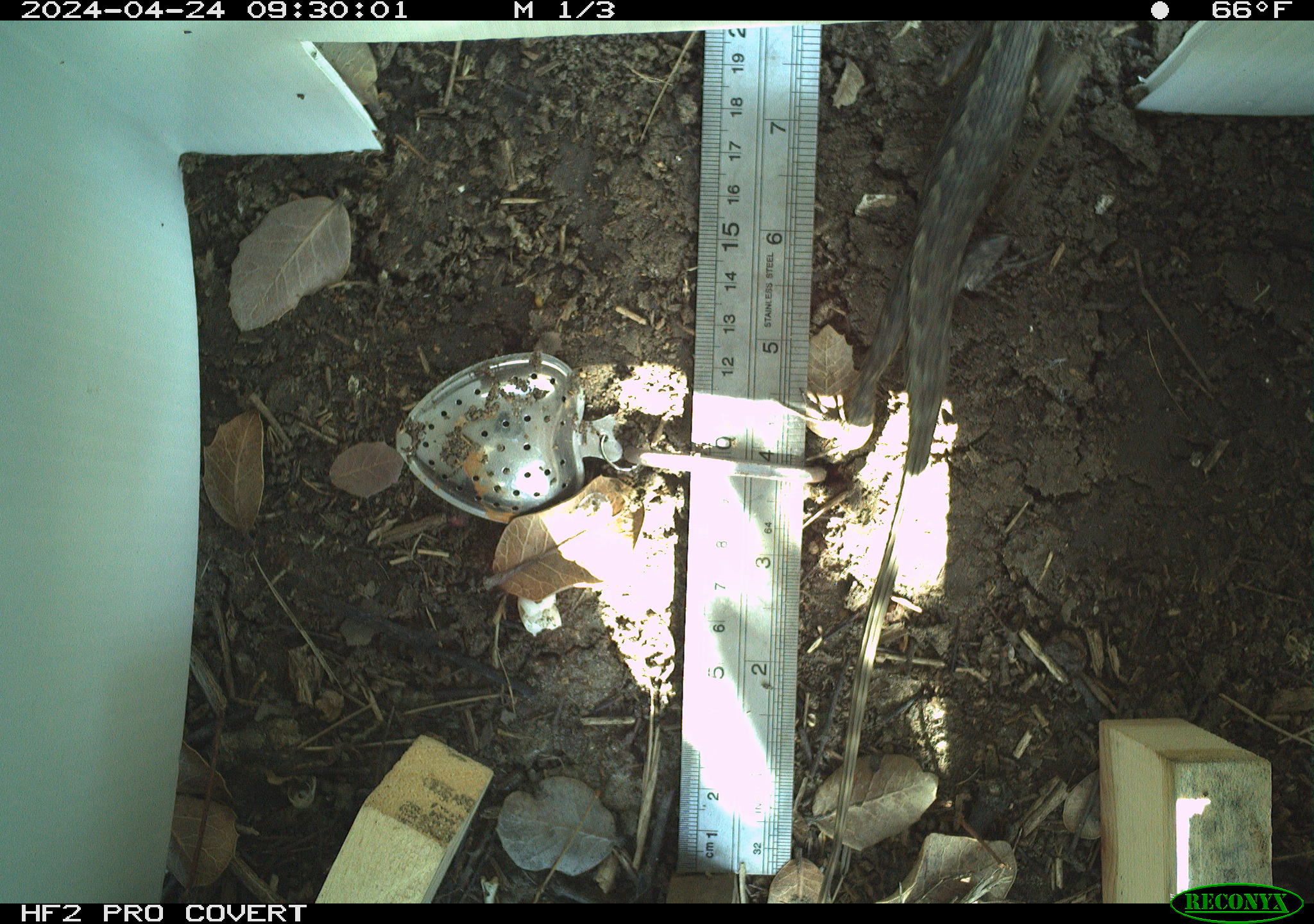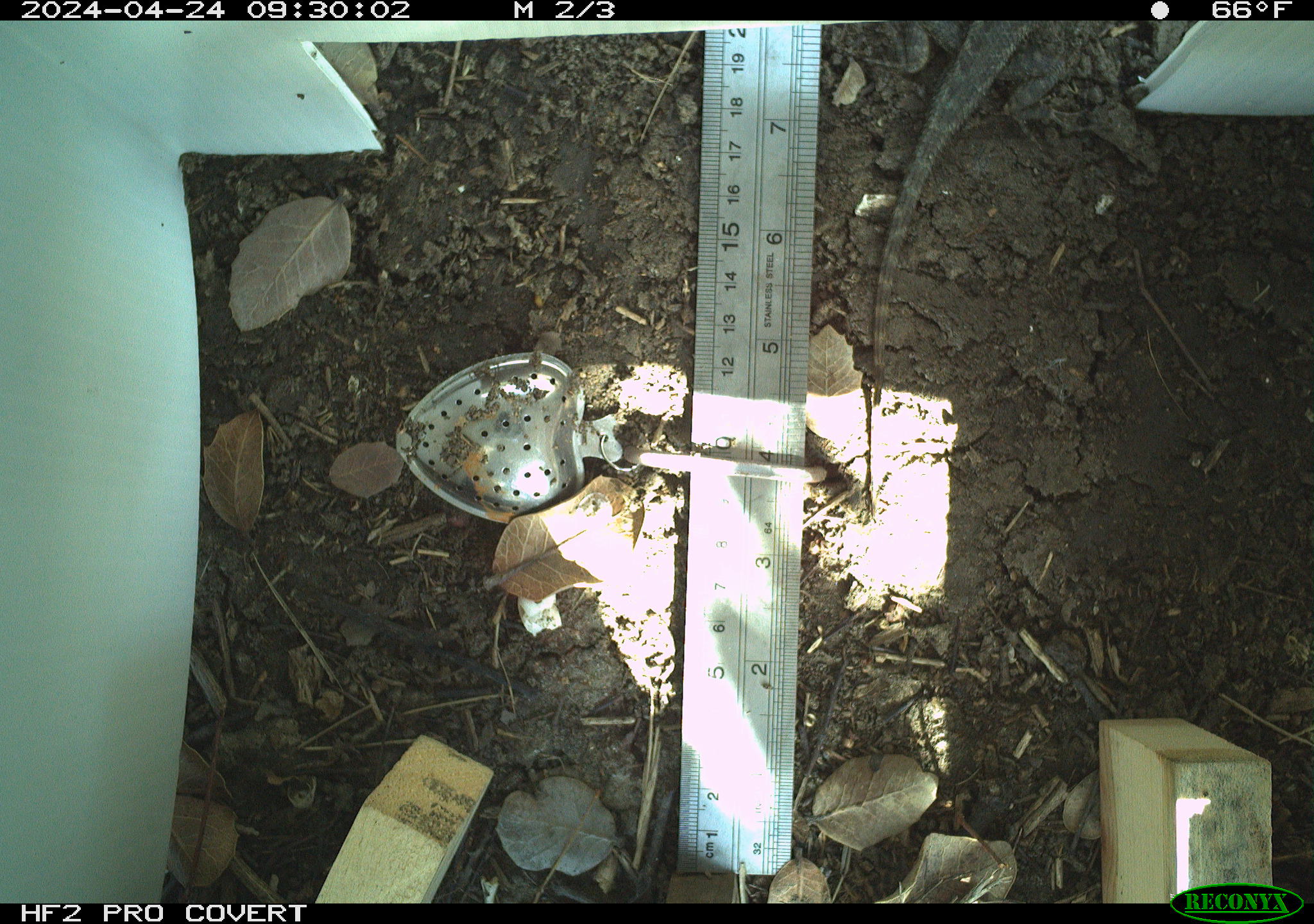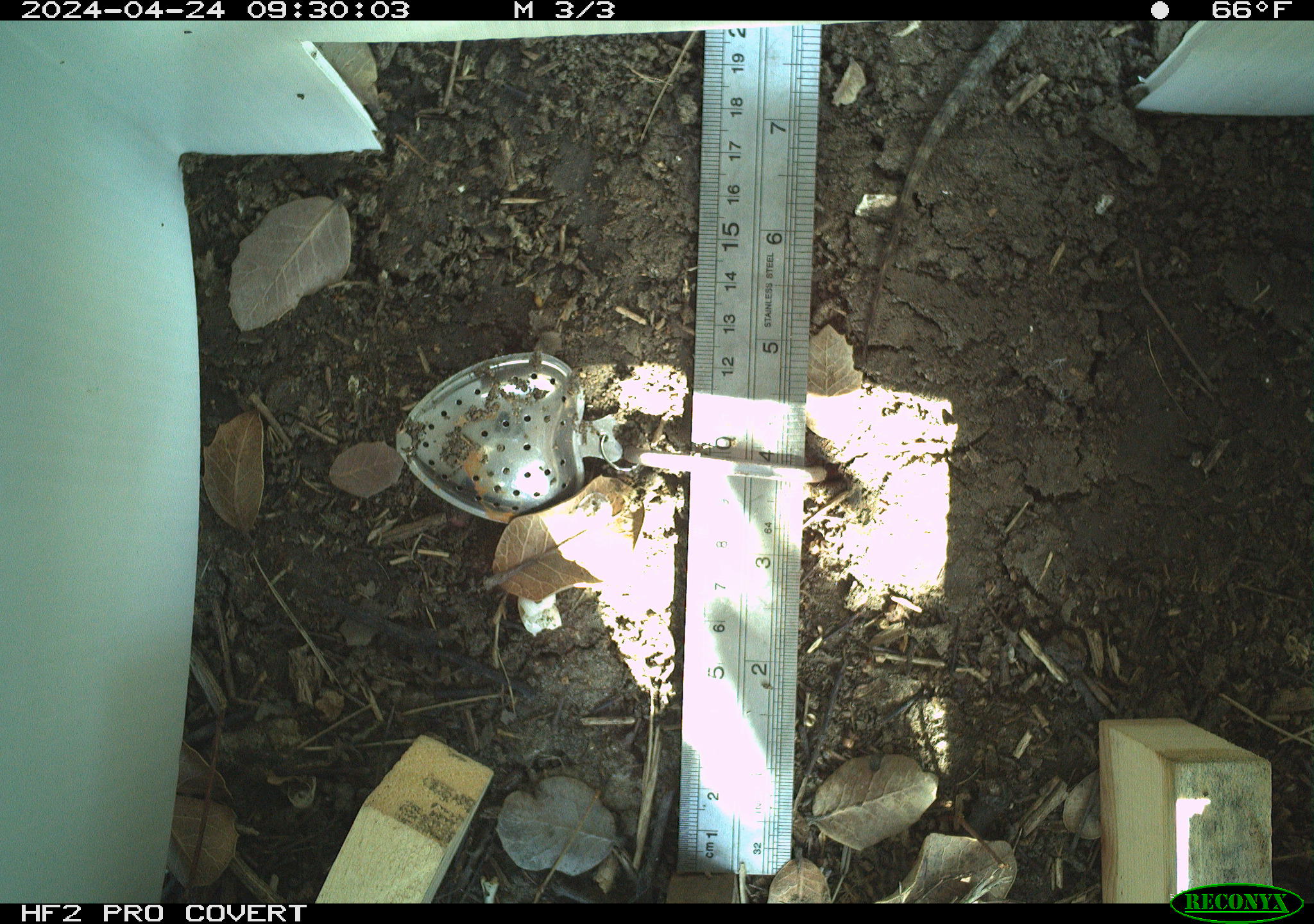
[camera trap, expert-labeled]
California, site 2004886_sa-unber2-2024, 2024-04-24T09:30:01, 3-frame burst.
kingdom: Animalia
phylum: Chordata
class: Reptilia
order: Squamata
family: Phrynosomatidae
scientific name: Phrynosomatidae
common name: phrynosomatid lizards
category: phrynosomatidae family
Phrynosomatidae family (phrynosomatid lizards) (Phrynosomatidae).